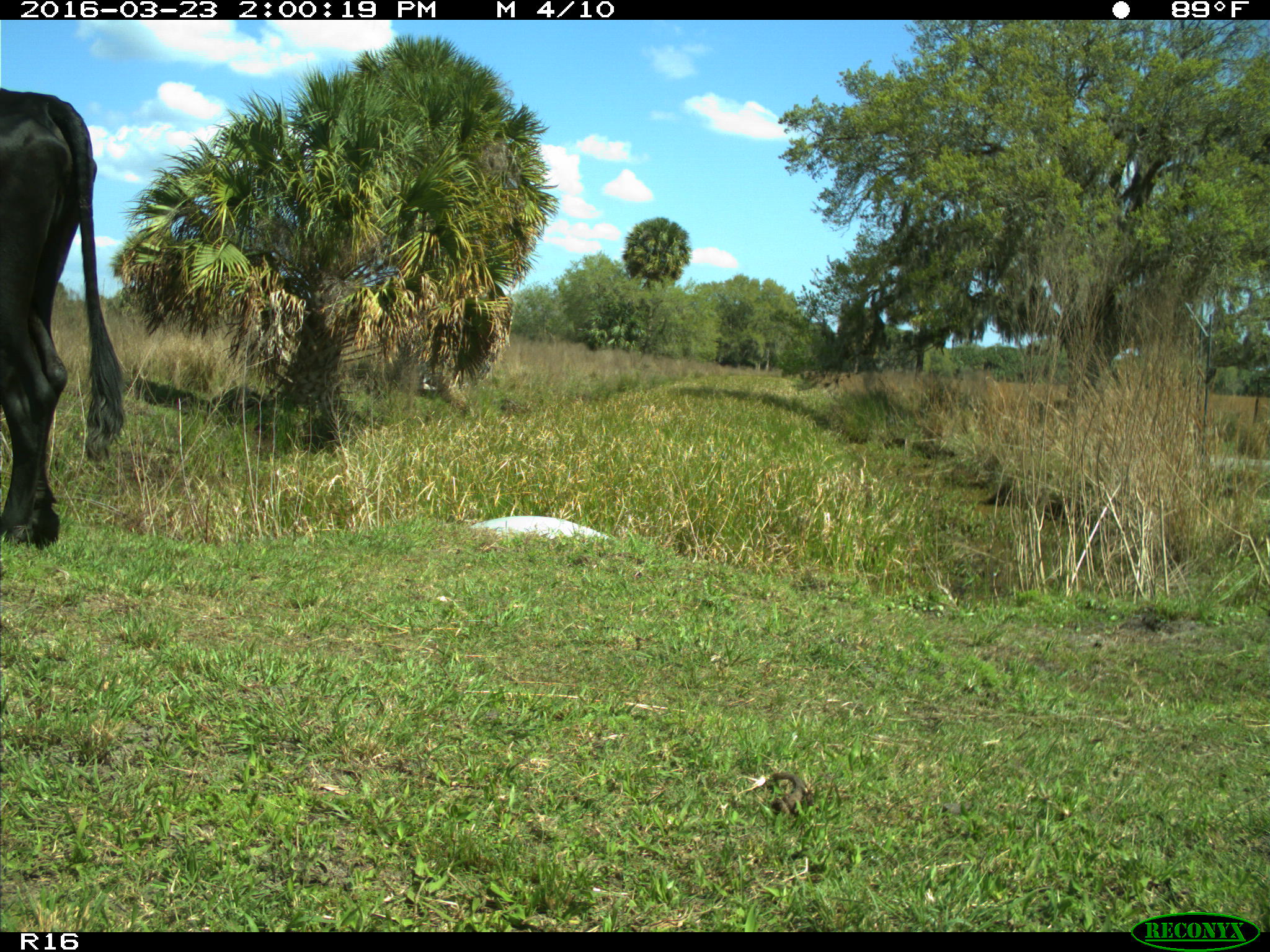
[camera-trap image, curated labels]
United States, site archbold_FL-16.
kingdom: Animalia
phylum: Chordata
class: Mammalia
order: Artiodactyla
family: Bovidae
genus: Bos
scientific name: Bos taurus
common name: domestic cow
Bos taurus (domestic cow).